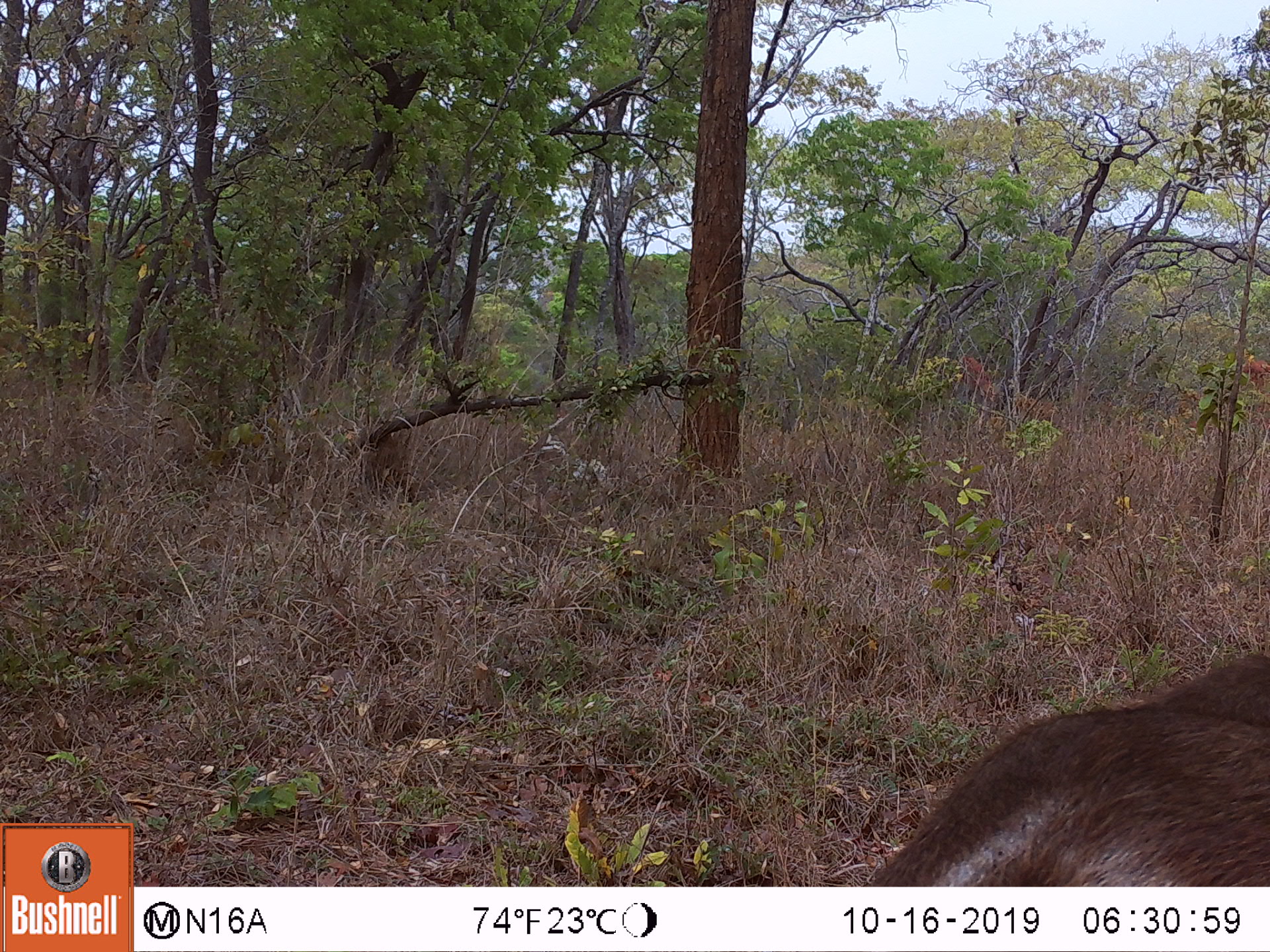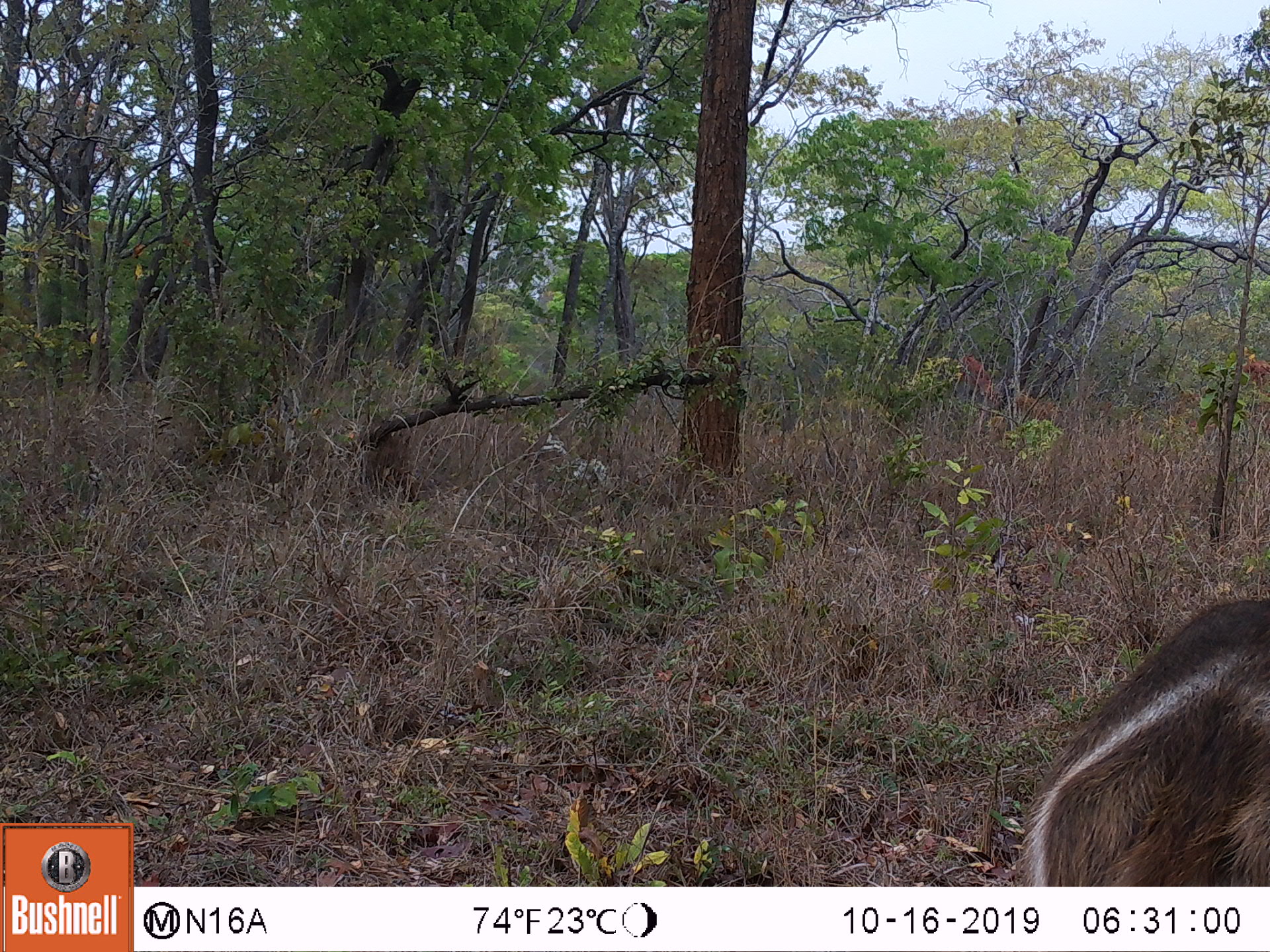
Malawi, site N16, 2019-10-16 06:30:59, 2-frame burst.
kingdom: Animalia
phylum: Chordata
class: Mammalia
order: Artiodactyla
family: Bovidae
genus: Kobus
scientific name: Kobus ellipsiprymnus ellipsiprymnus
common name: common waterbuck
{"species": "common waterbuck (Kobus ellipsiprymnus ellipsiprymnus)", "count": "1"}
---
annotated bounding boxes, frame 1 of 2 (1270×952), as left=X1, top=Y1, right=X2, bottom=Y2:
common waterbuck: left=867, top=643, right=1262, bottom=880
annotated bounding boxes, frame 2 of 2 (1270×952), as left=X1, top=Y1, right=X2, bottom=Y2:
common waterbuck: left=1012, top=597, right=1262, bottom=882